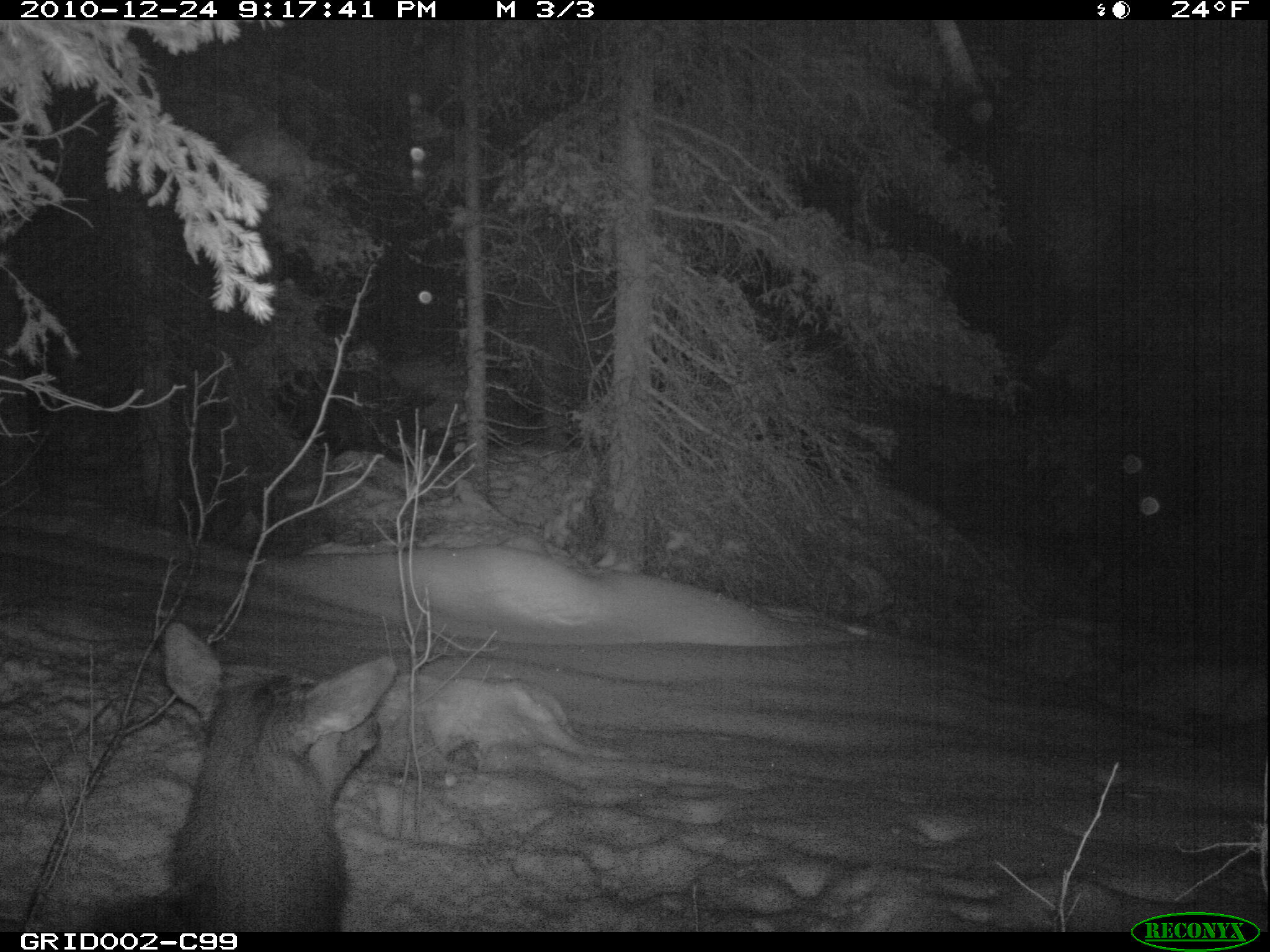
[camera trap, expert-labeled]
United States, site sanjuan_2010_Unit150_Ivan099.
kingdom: Animalia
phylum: Chordata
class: Mammalia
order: Artiodactyla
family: Cervidae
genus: Cervus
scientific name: Cervus elaphus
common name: red deer